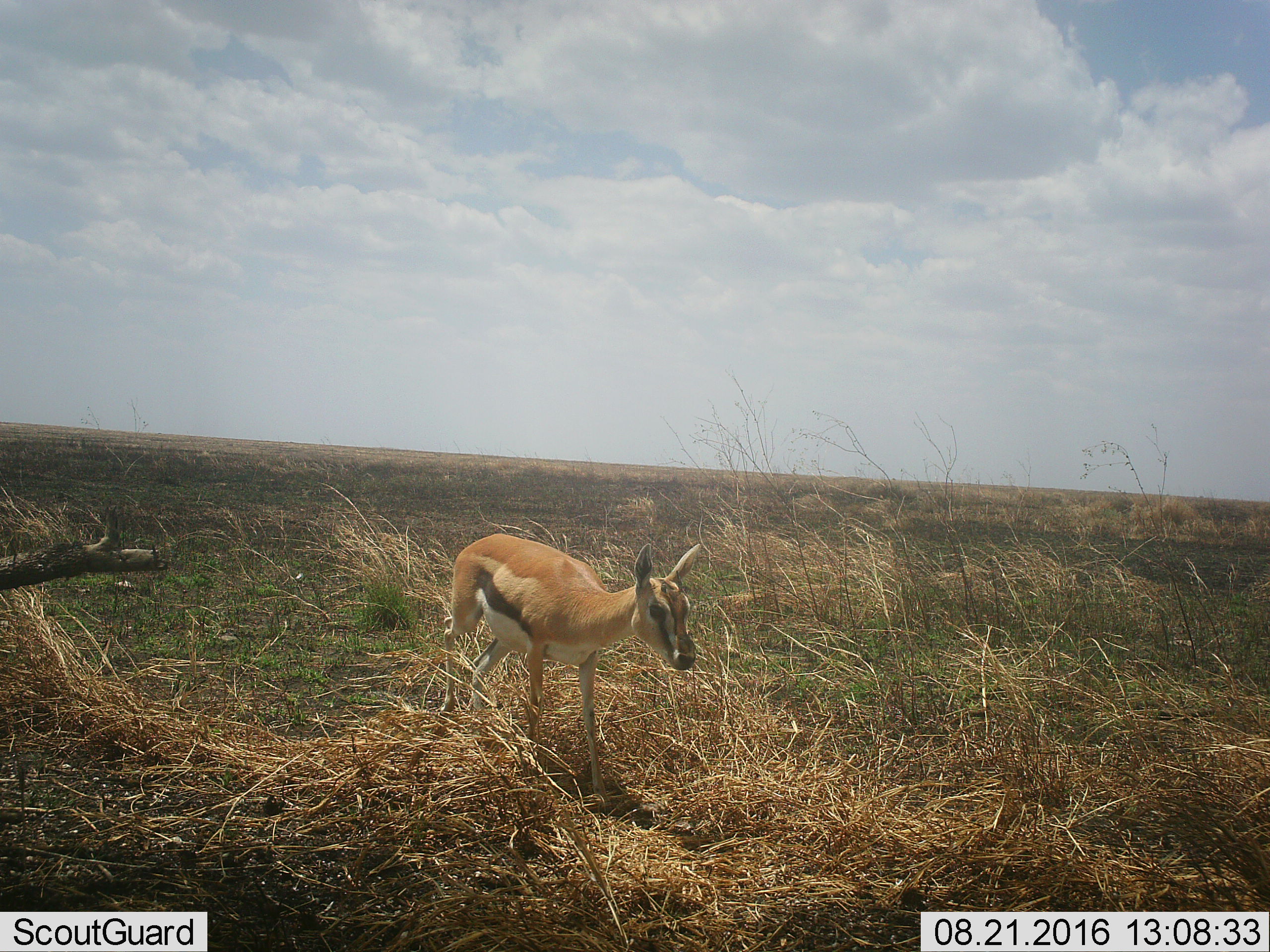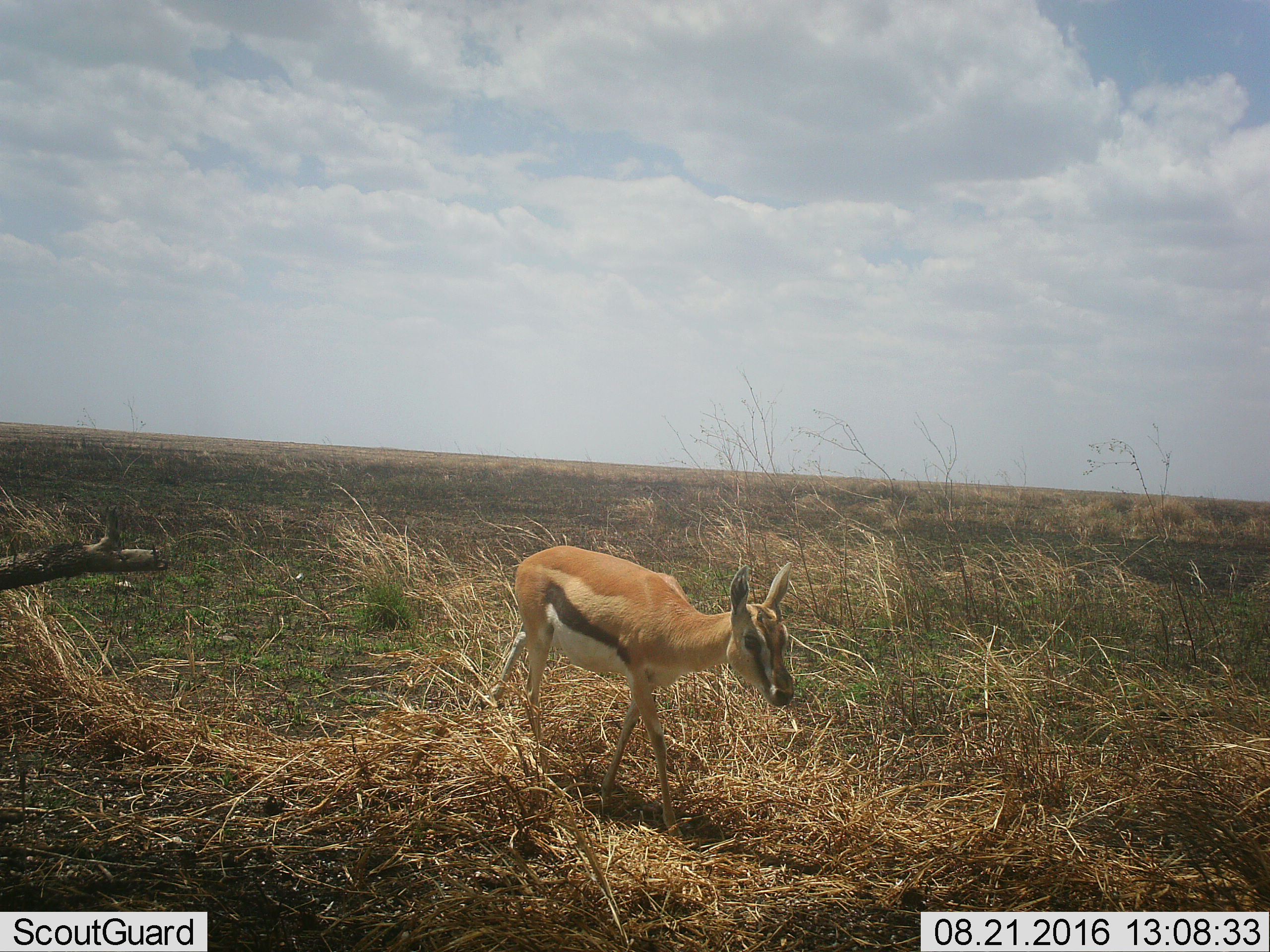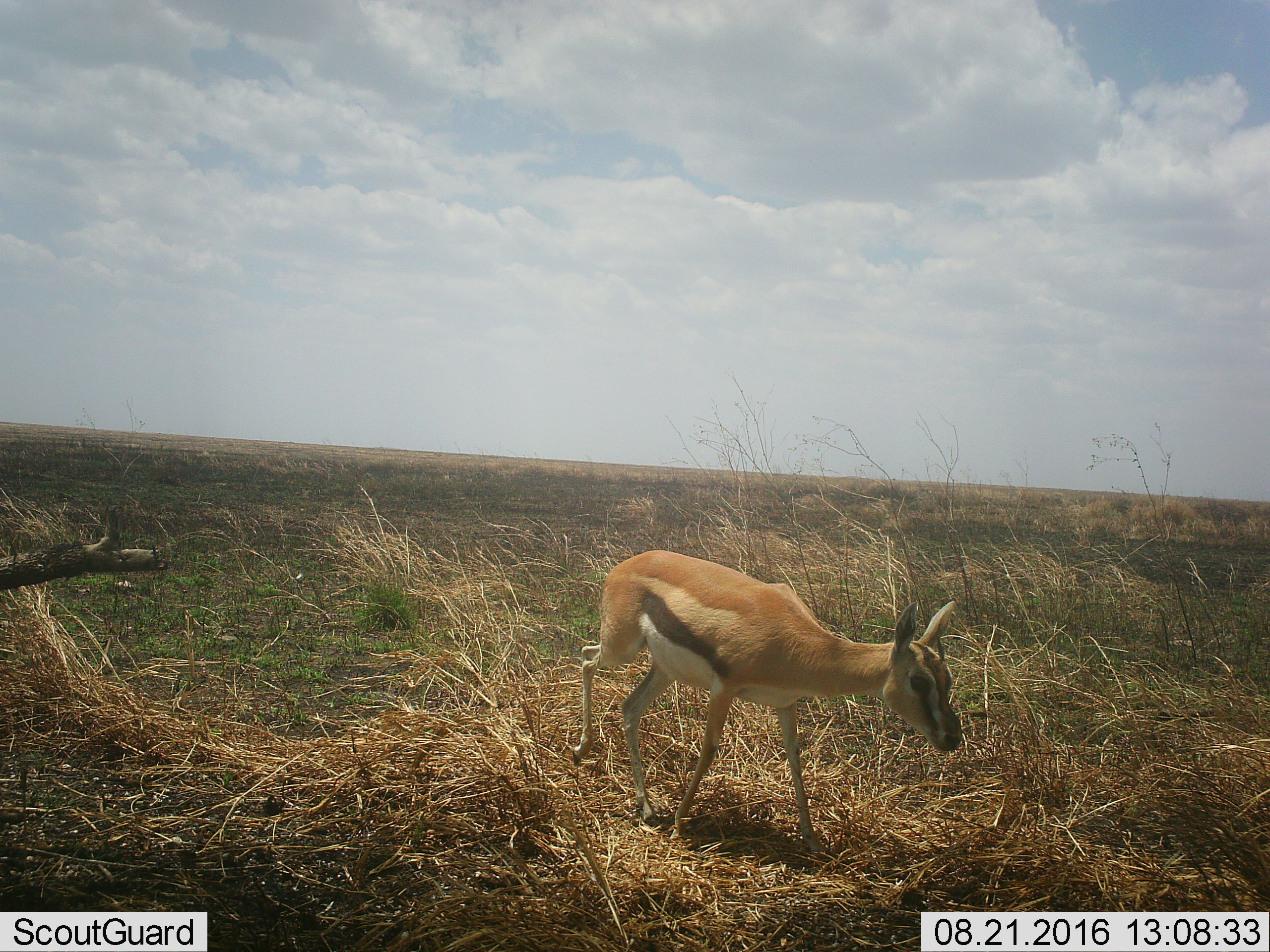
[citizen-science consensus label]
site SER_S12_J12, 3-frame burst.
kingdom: Animalia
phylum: Chordata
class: Mammalia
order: Artiodactyla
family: Bovidae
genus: Eudorcas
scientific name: Eudorcas thomsonii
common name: thomson's gazelle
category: gazellethomsons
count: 1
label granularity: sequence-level